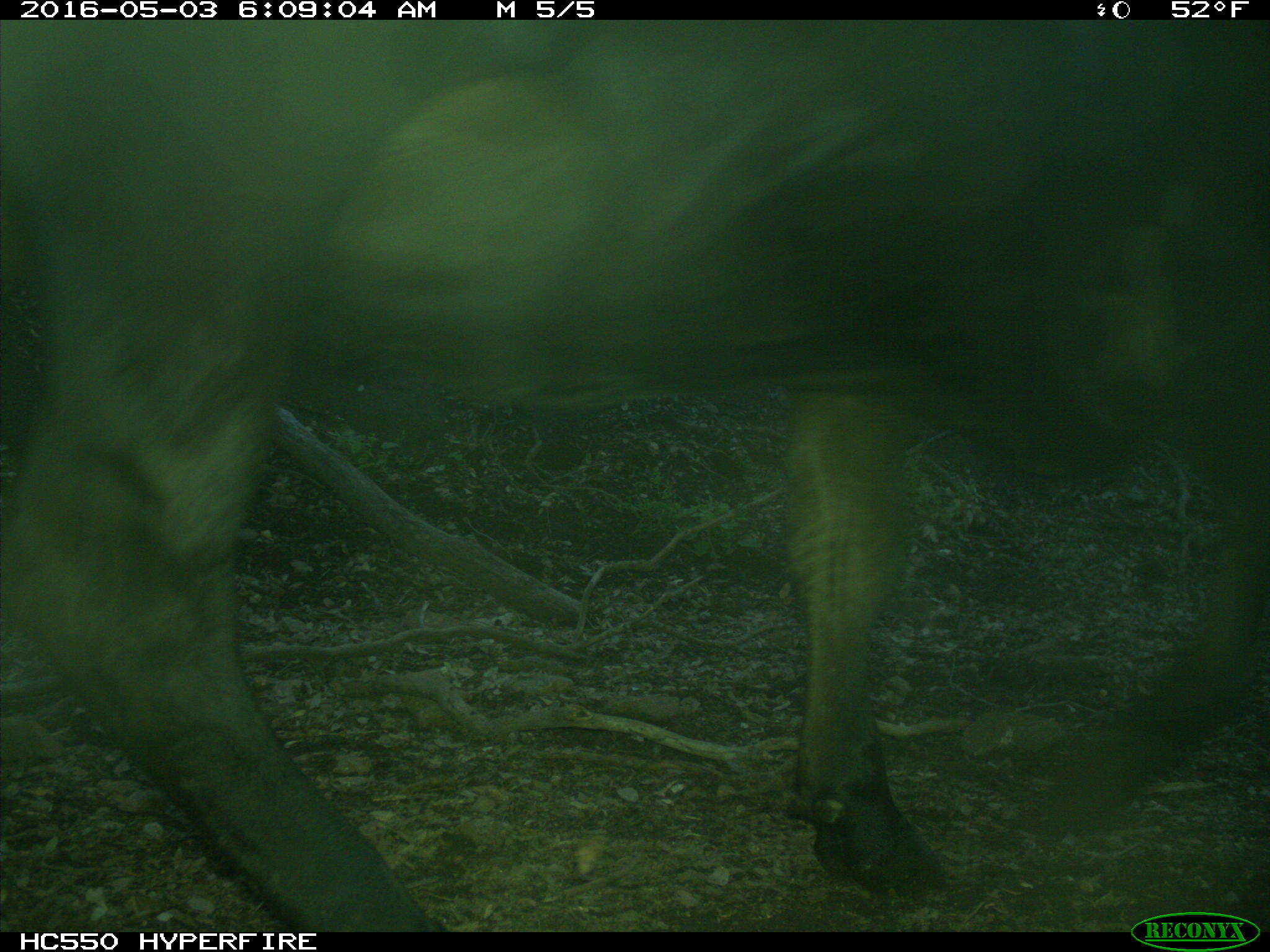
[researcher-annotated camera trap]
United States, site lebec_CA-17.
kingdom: Animalia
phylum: Chordata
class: Mammalia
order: Artiodactyla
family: Bovidae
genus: Bos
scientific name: Bos taurus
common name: domestic cow